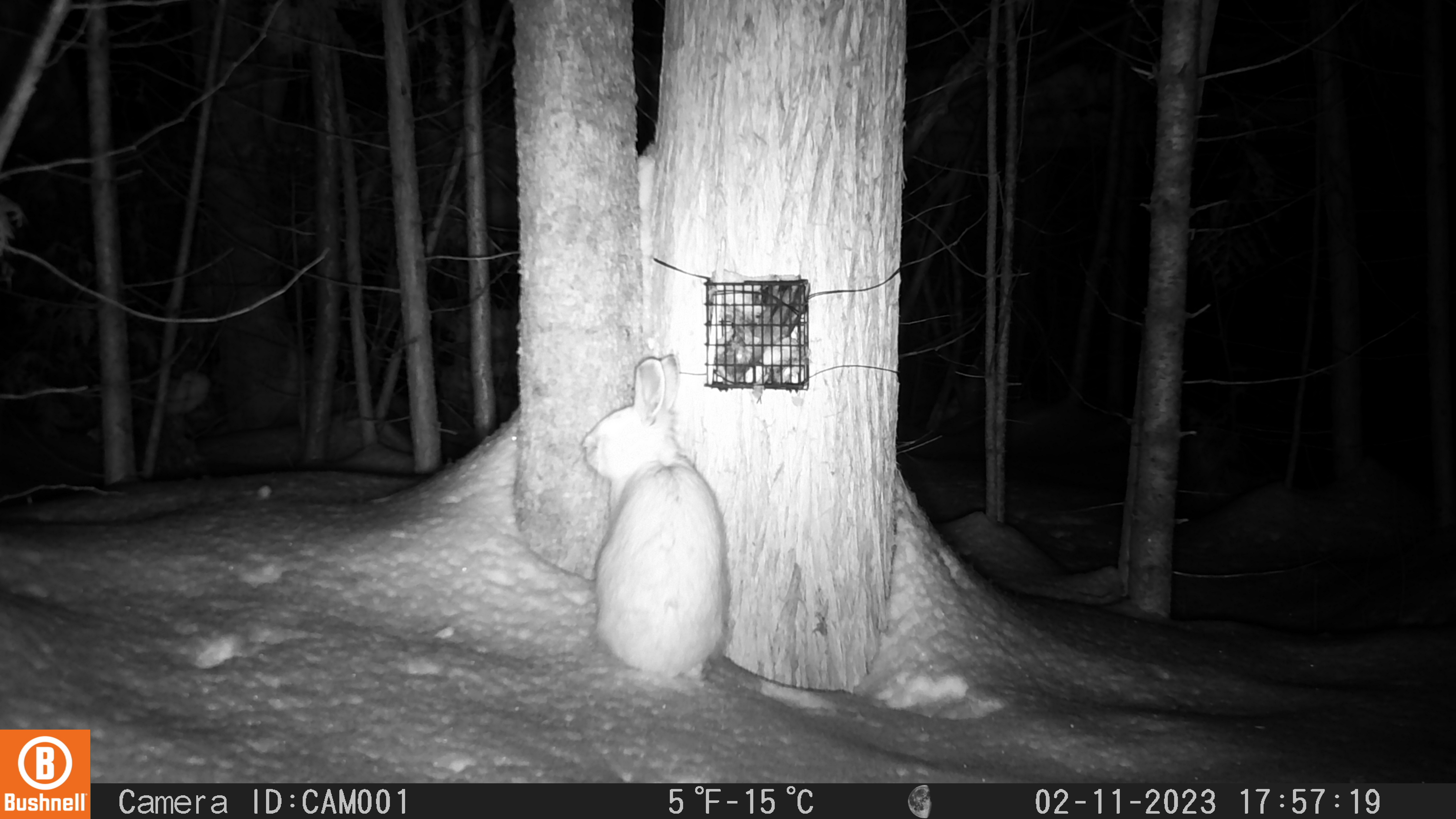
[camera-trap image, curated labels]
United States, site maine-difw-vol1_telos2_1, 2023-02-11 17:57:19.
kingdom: Animalia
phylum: Chordata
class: Mammalia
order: Lagomorpha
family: Leporidae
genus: Lepus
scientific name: Lepus americanus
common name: snowshoe hare